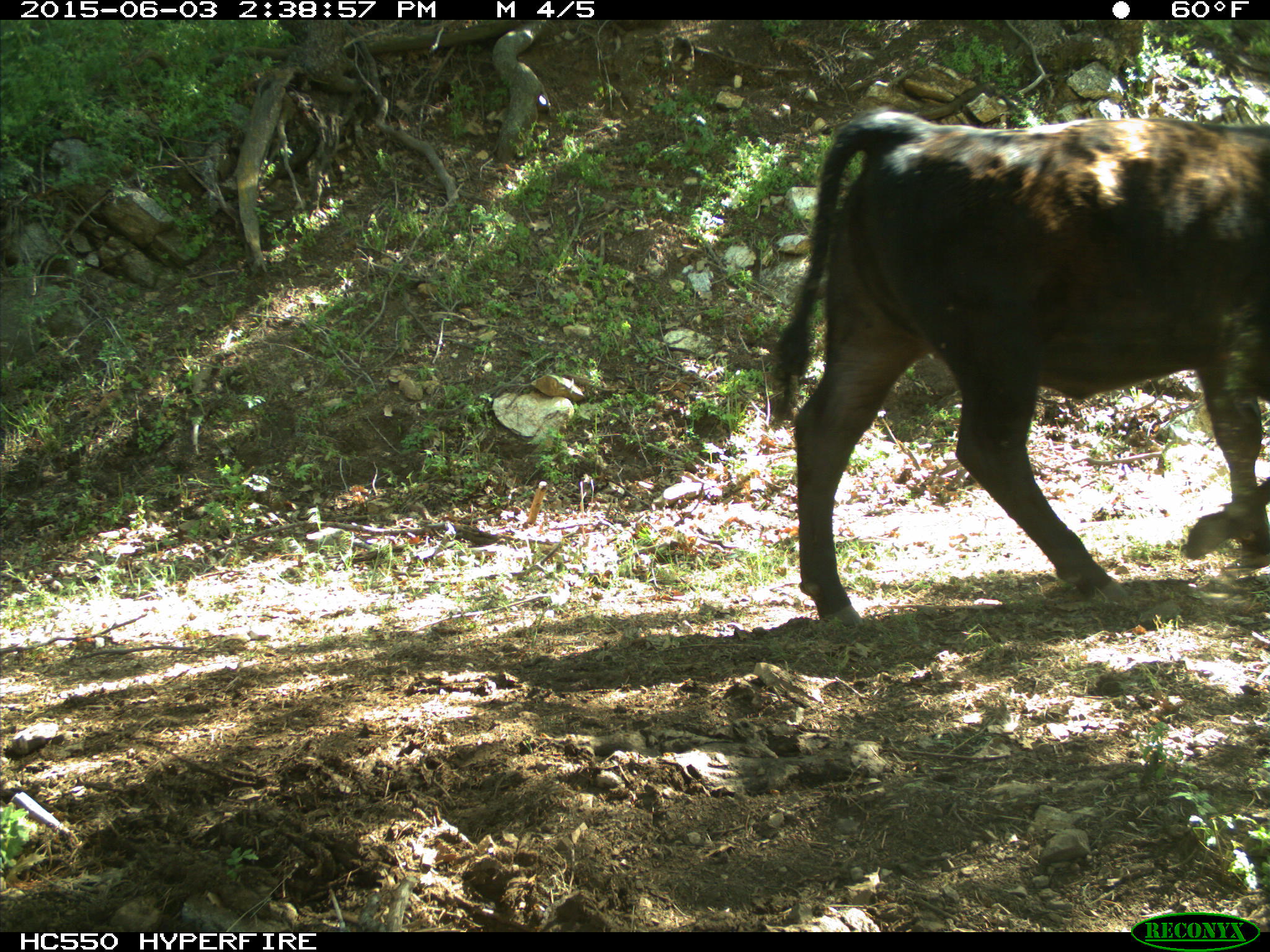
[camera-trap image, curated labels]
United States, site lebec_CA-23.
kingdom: Animalia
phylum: Chordata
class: Mammalia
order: Artiodactyla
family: Bovidae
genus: Bos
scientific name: Bos taurus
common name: domestic cow